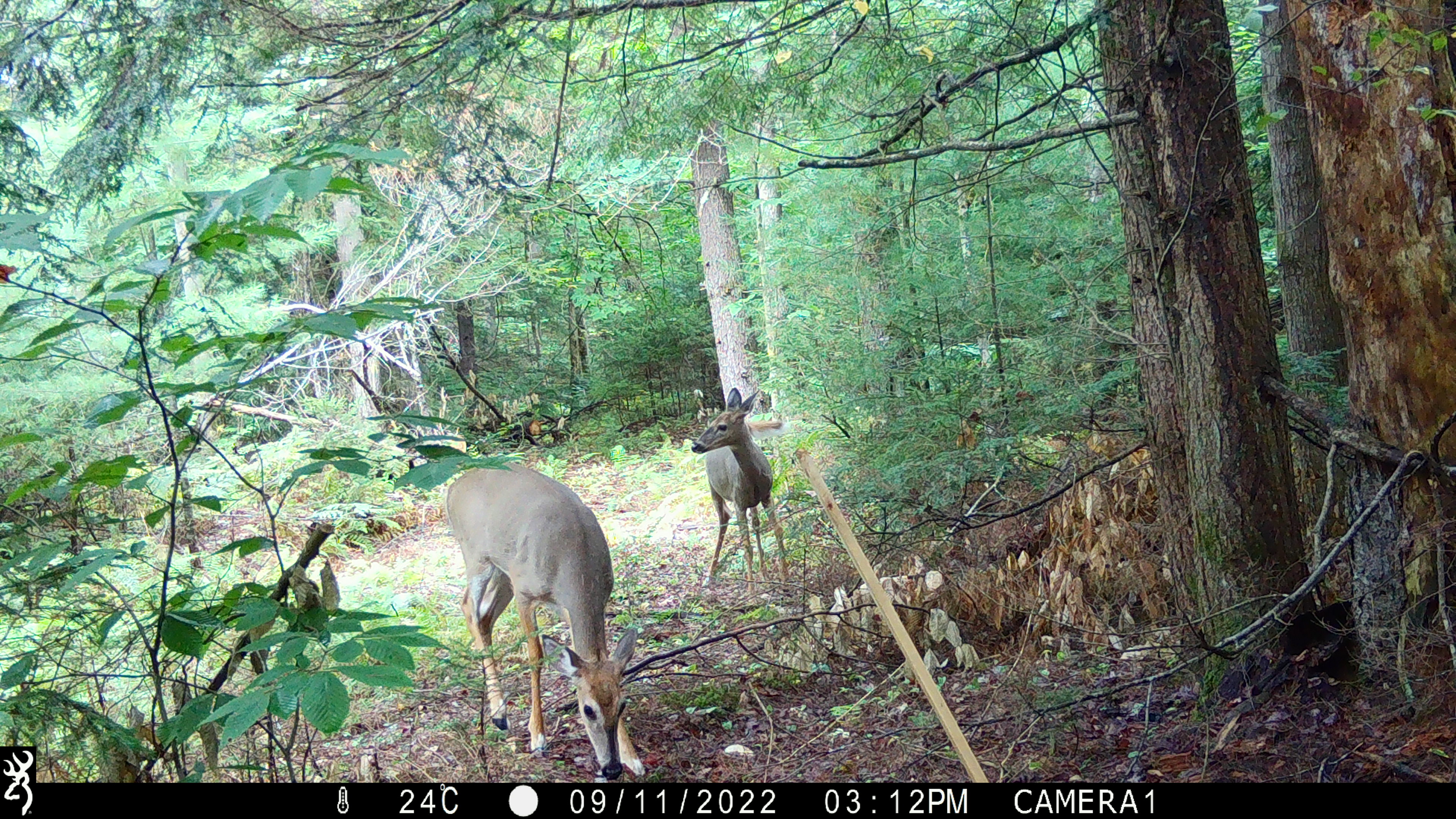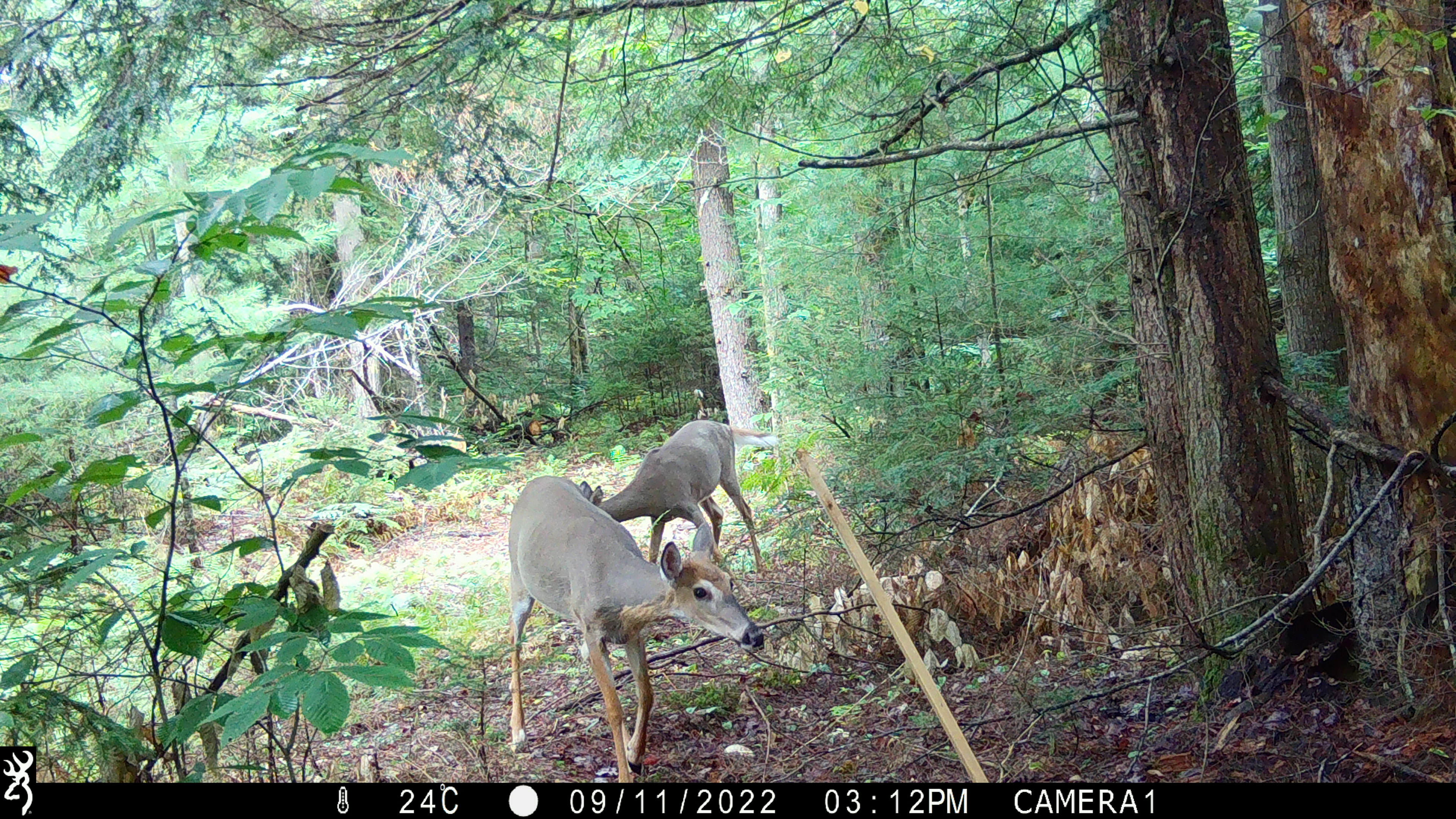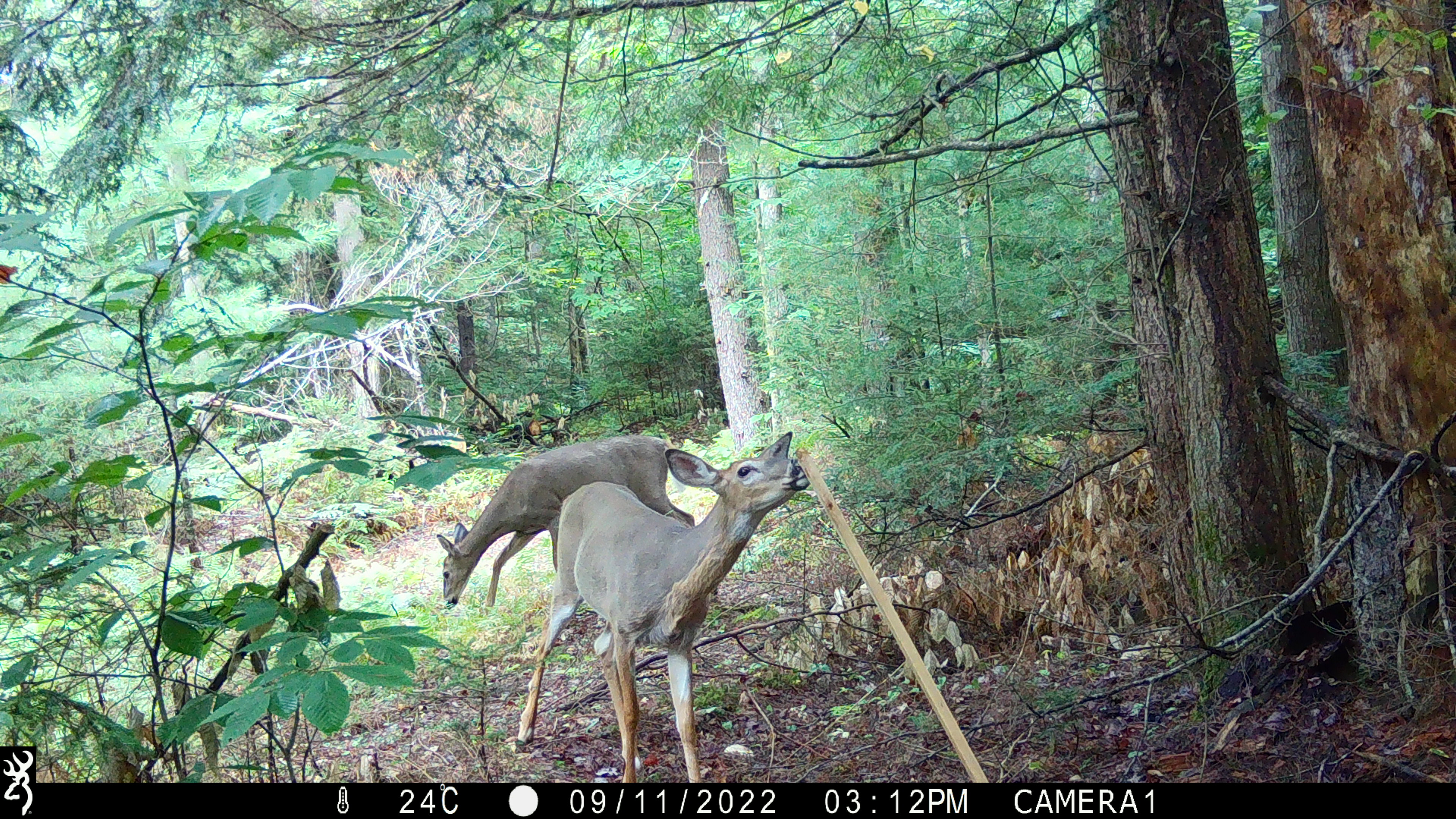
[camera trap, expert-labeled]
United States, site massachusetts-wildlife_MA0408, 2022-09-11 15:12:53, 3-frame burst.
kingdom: Animalia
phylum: Chordata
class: Mammalia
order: Artiodactyla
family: Cervidae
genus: Odocoileus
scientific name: Odocoileus virginianus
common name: white-tailed deer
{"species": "white-tailed deer (Odocoileus virginianus)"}